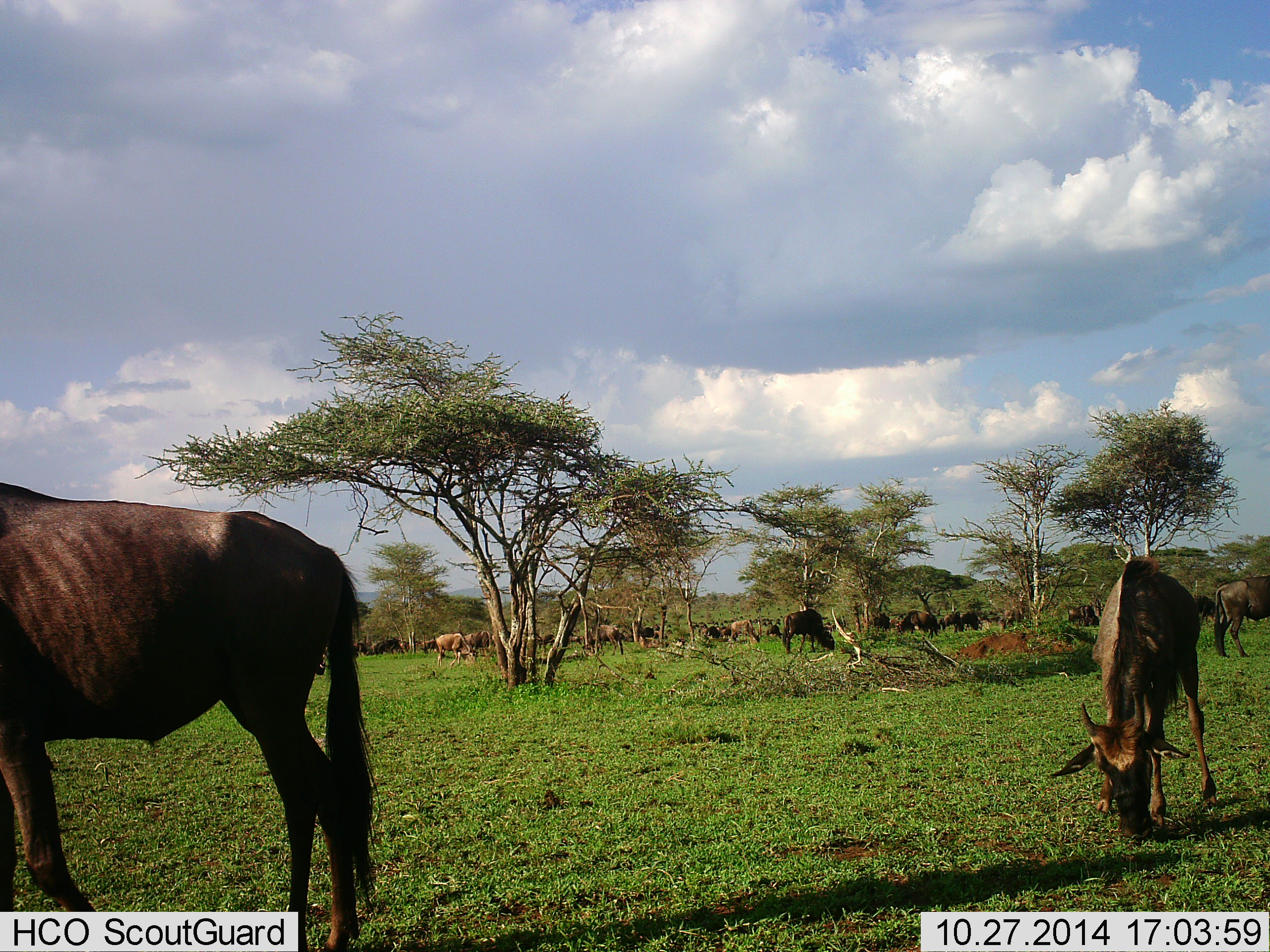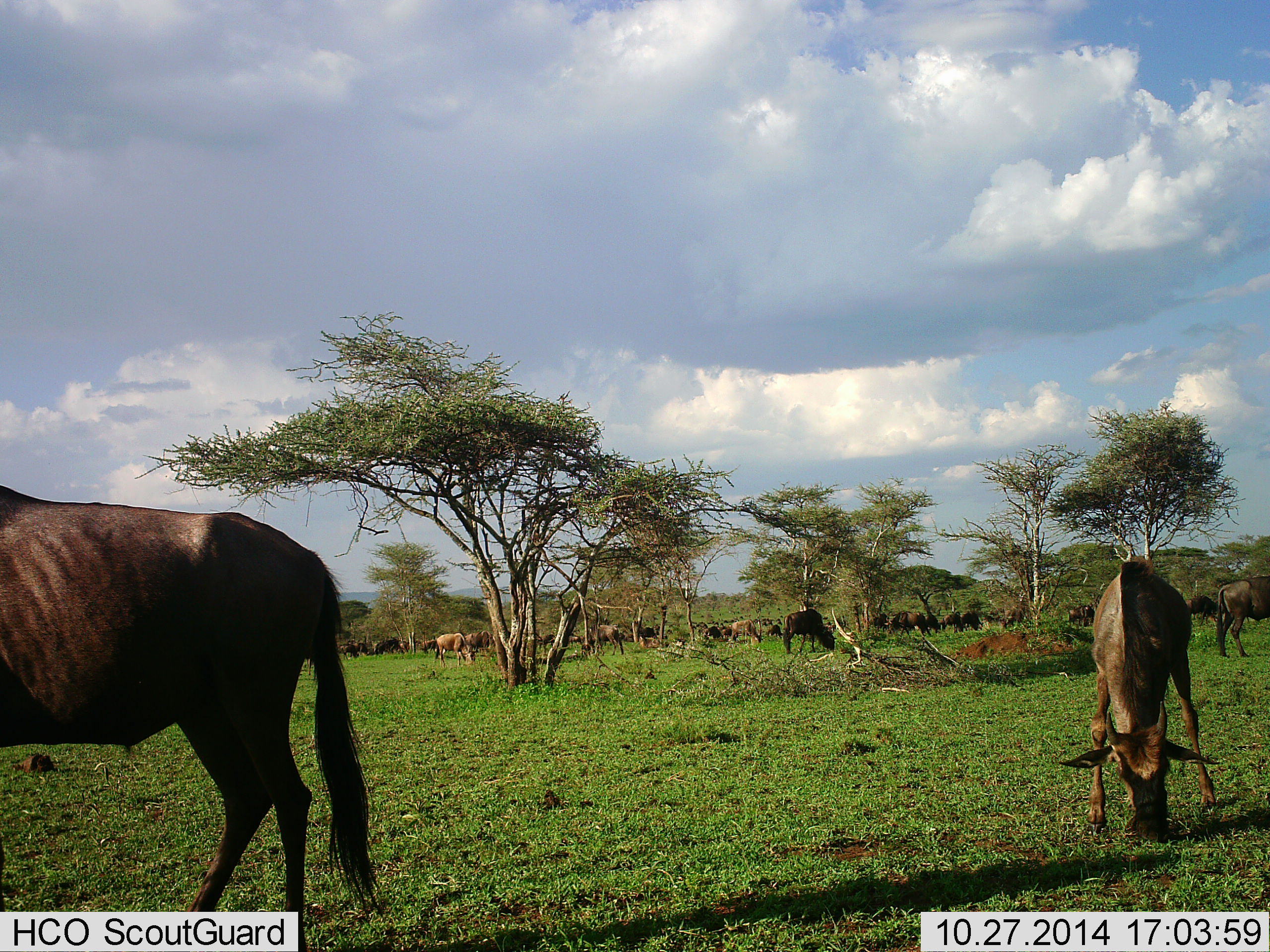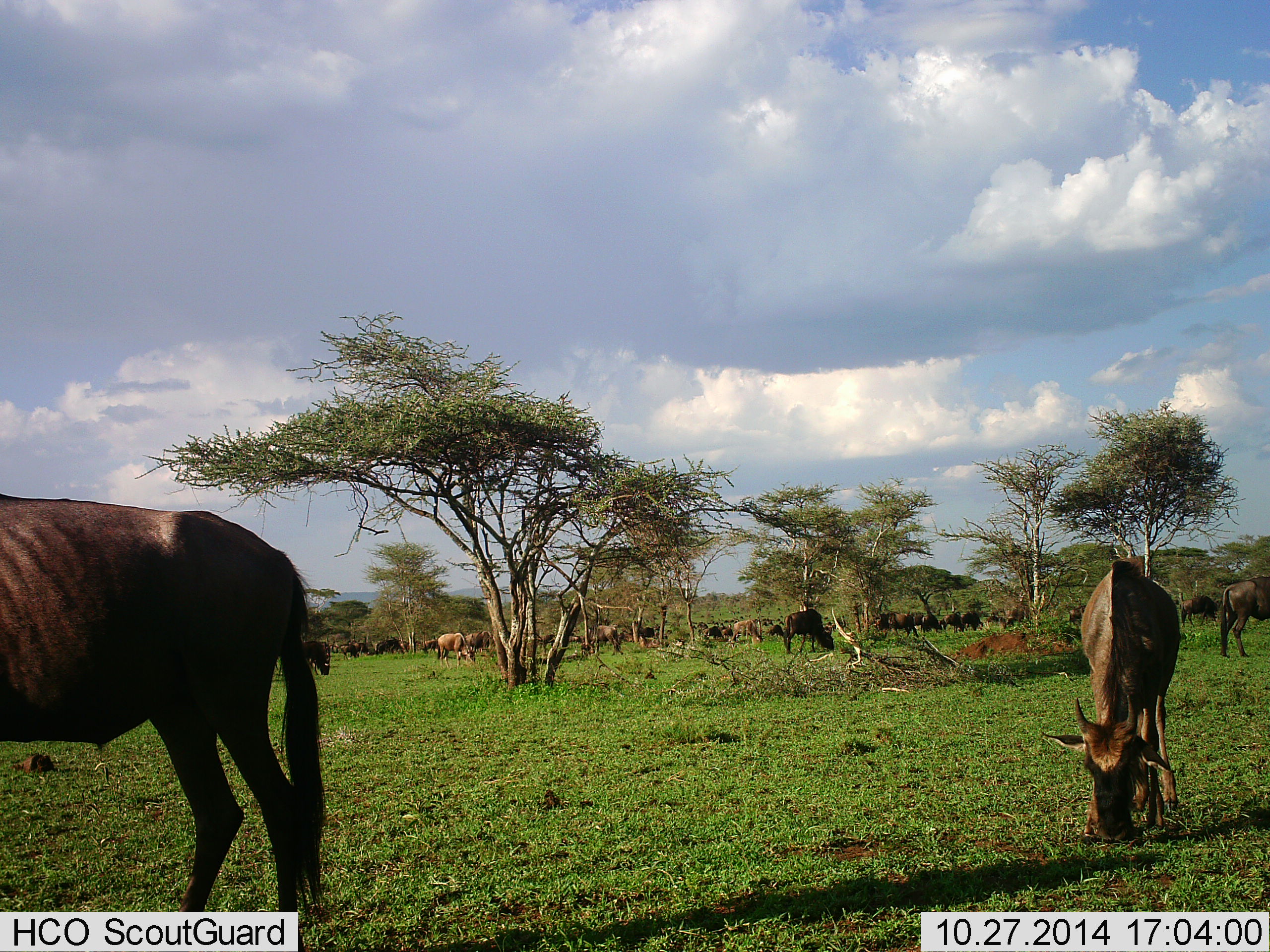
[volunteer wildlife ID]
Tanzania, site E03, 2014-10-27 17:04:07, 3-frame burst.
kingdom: Animalia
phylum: Chordata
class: Mammalia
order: Artiodactyla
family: Bovidae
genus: Connochaetes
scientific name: Connochaetes taurinus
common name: blue wildebeest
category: wildebeest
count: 11-50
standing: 20%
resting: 0%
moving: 50%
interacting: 10%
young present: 10%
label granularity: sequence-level